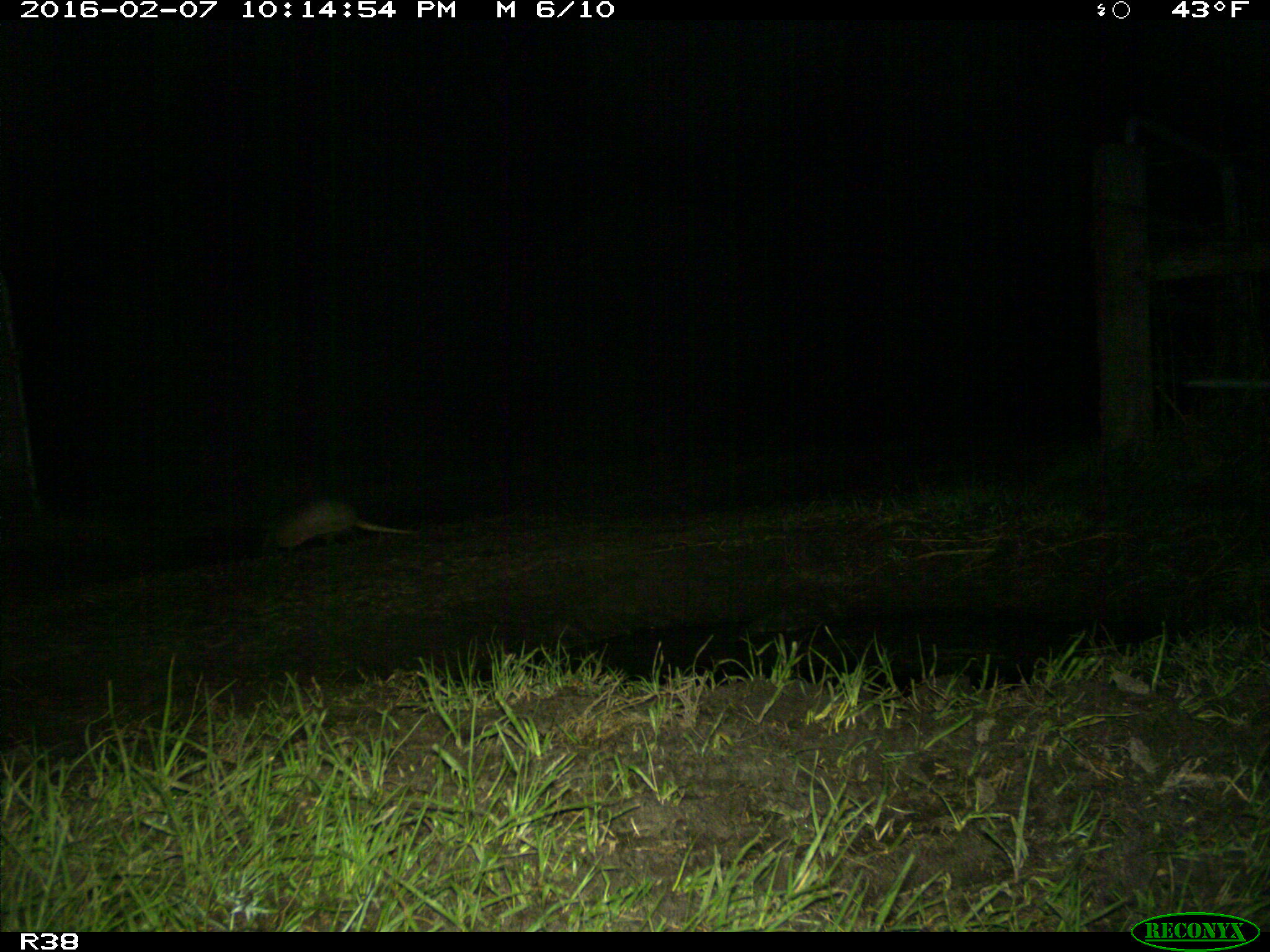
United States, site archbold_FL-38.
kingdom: Animalia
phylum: Chordata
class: Mammalia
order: Cingulata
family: Dasypodidae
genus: Dasypus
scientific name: Dasypus novemcinctus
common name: nine-banded armadillo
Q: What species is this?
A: Dasypus novemcinctus (nine-banded armadillo).